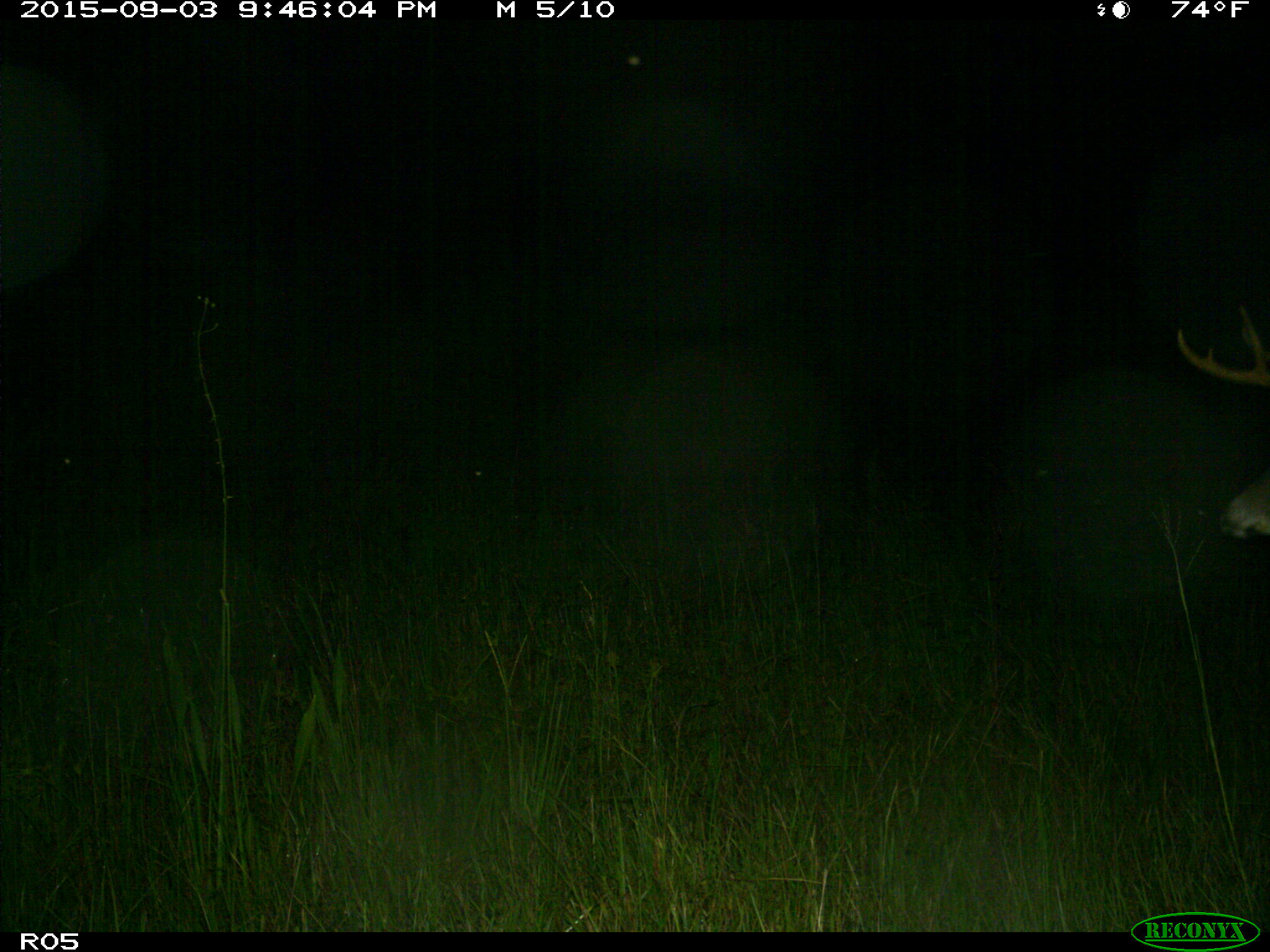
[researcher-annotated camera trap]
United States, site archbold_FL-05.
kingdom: Animalia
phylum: Chordata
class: Mammalia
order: Artiodactyla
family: Cervidae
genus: Odocoileus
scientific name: Odocoileus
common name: deer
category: unidentified deer